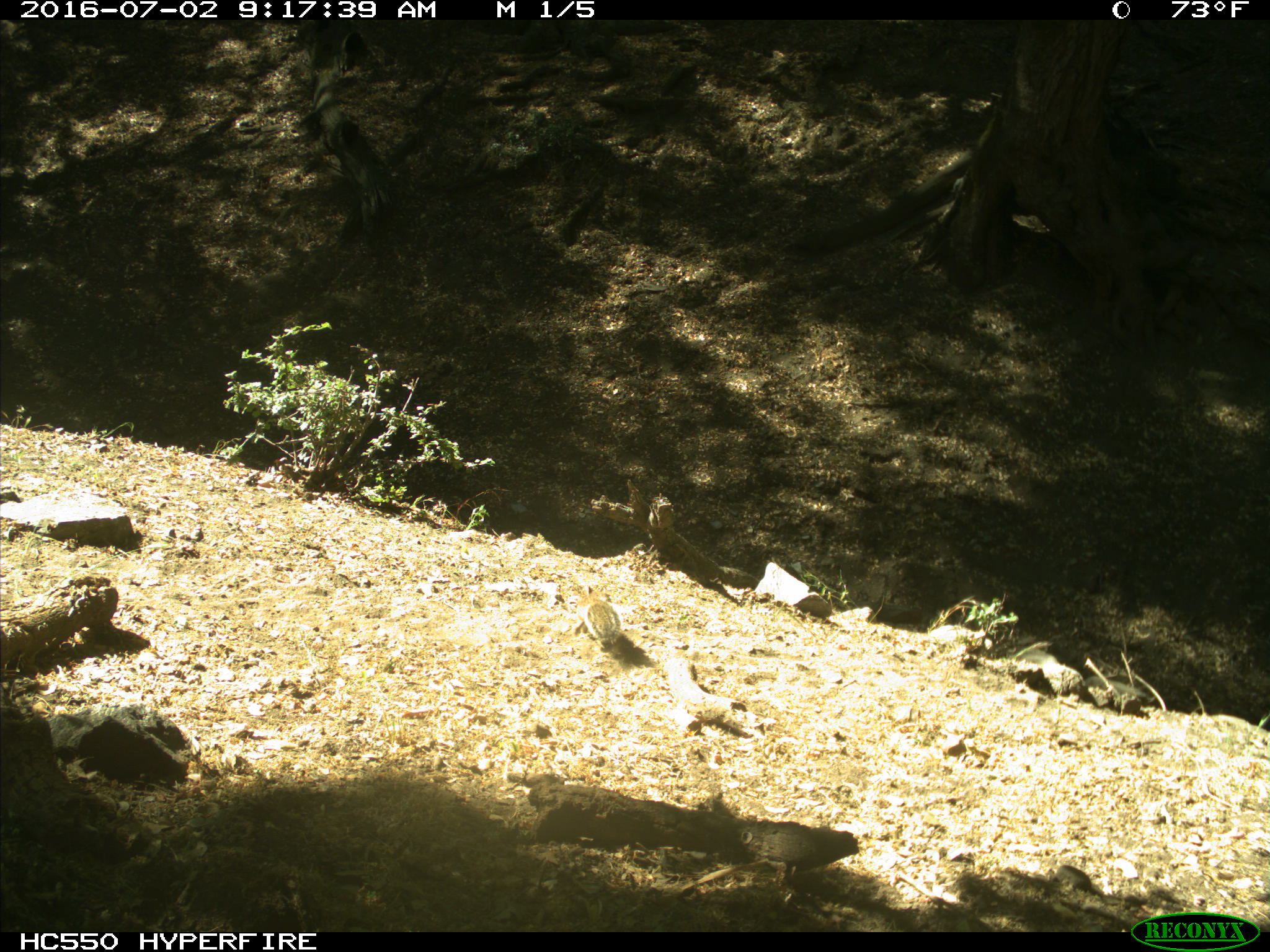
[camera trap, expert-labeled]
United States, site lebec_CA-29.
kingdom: Animalia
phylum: Chordata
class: Mammalia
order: Rodentia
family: Sciuridae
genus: Otospermophilus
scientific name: Otospermophilus beecheyi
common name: california ground squirrel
Otospermophilus beecheyi (california ground squirrel).